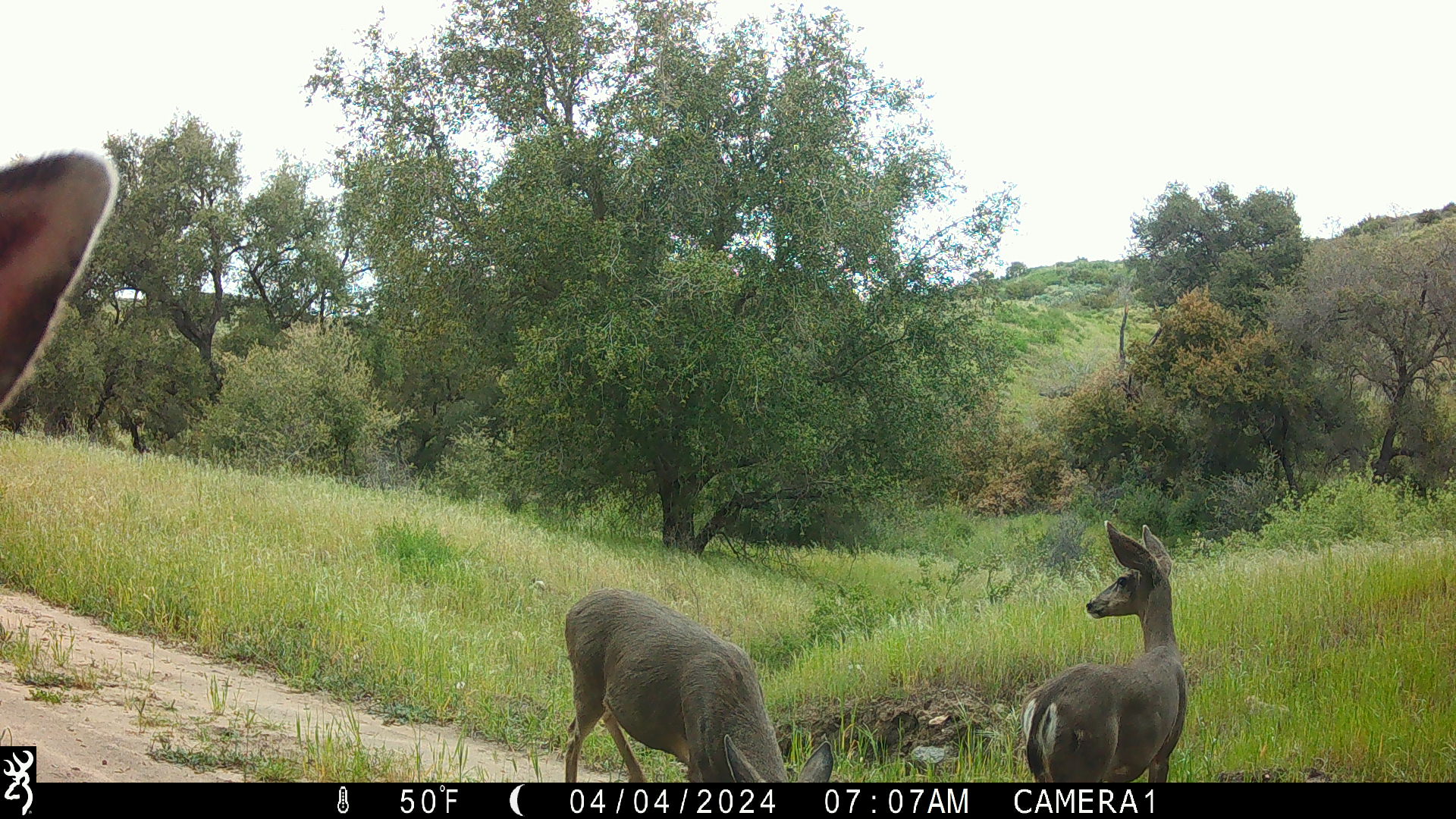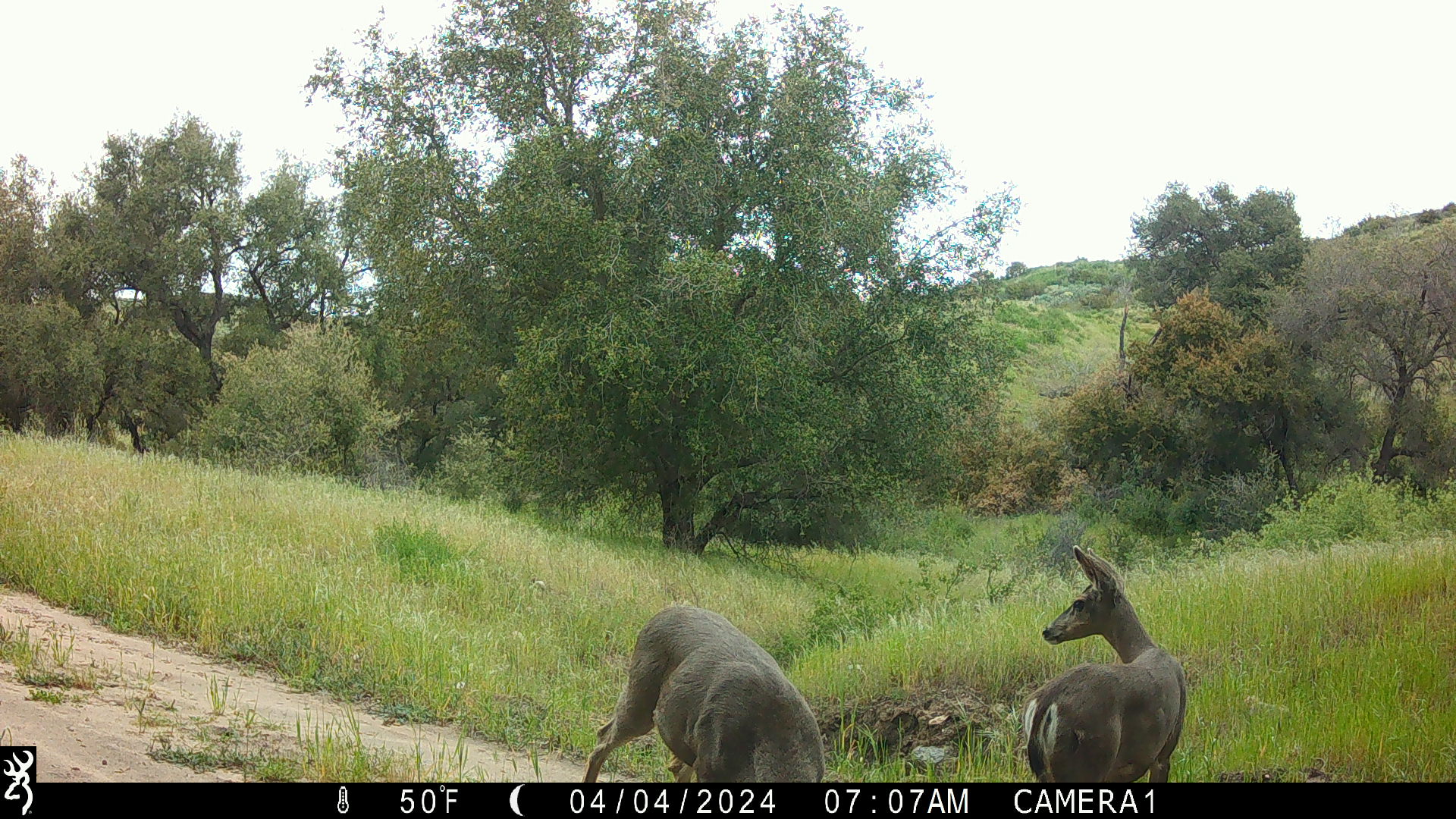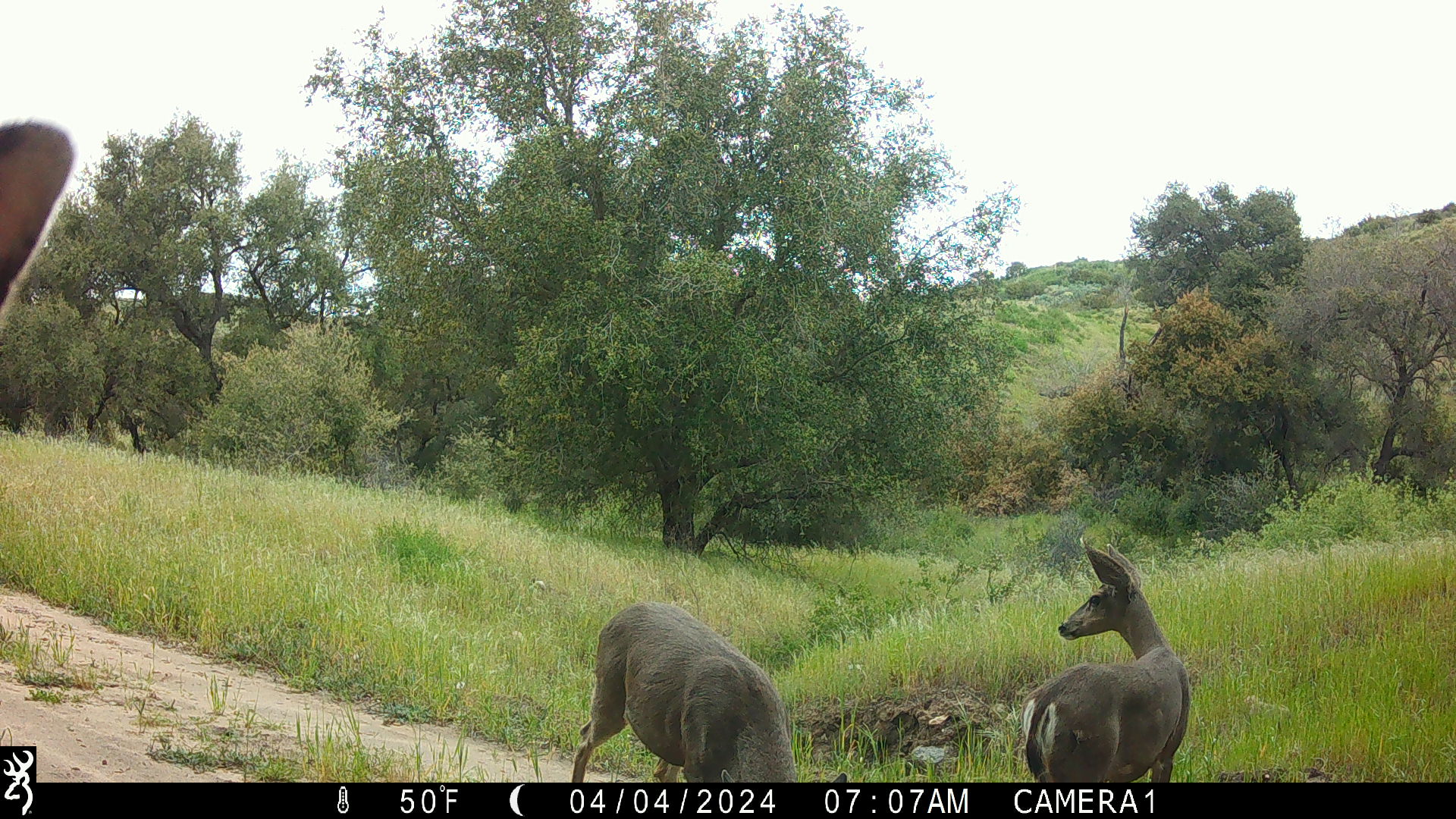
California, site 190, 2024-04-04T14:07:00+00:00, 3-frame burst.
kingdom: Animalia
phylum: Chordata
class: Mammalia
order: Artiodactyla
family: Cervidae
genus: Odocoileus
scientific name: Odocoileus hemionus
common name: mule deer